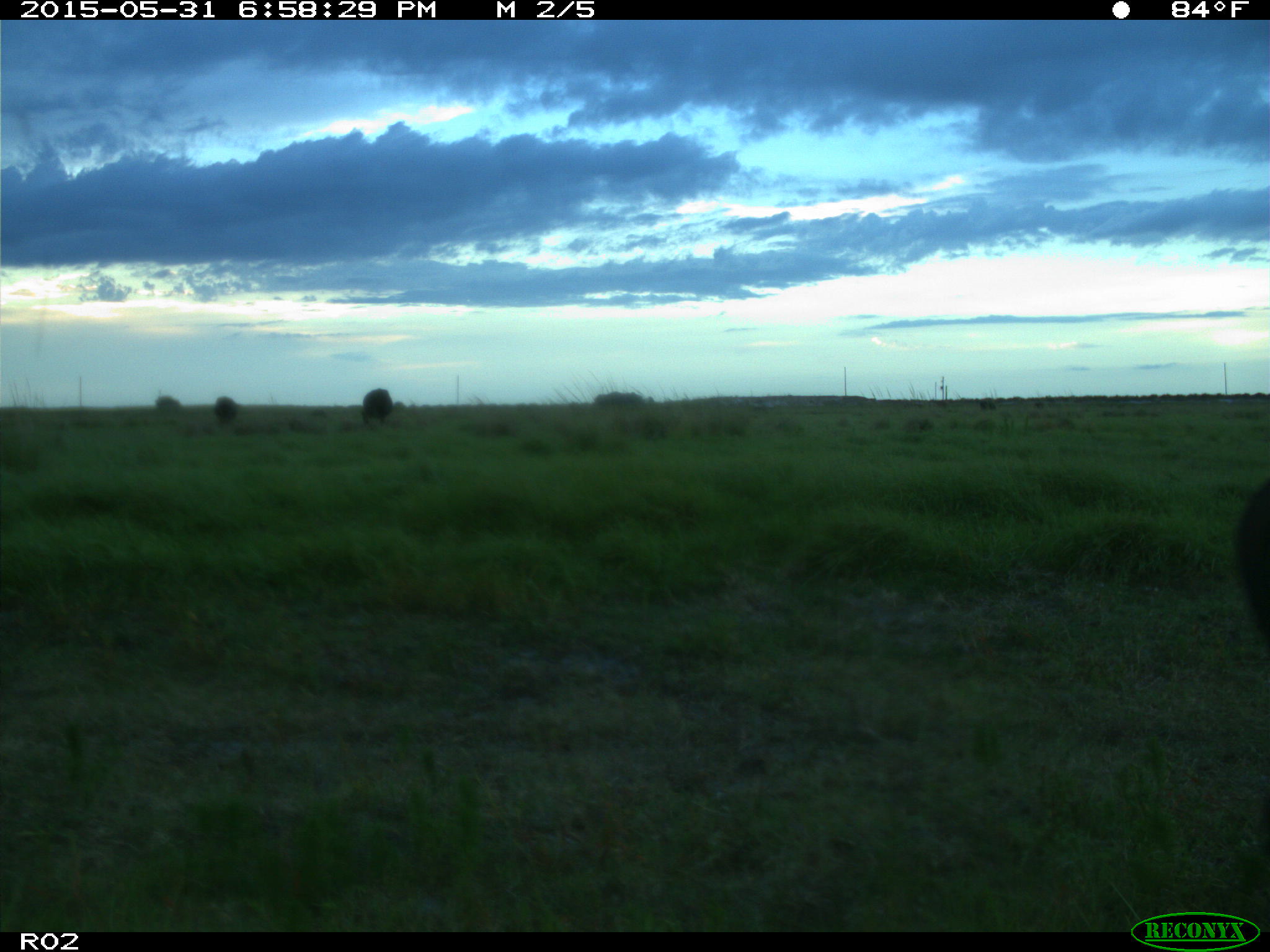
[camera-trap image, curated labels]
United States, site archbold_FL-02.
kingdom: Animalia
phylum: Chordata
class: Mammalia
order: Artiodactyla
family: Bovidae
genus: Bos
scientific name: Bos taurus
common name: domestic cow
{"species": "Bos taurus (domestic cow)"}